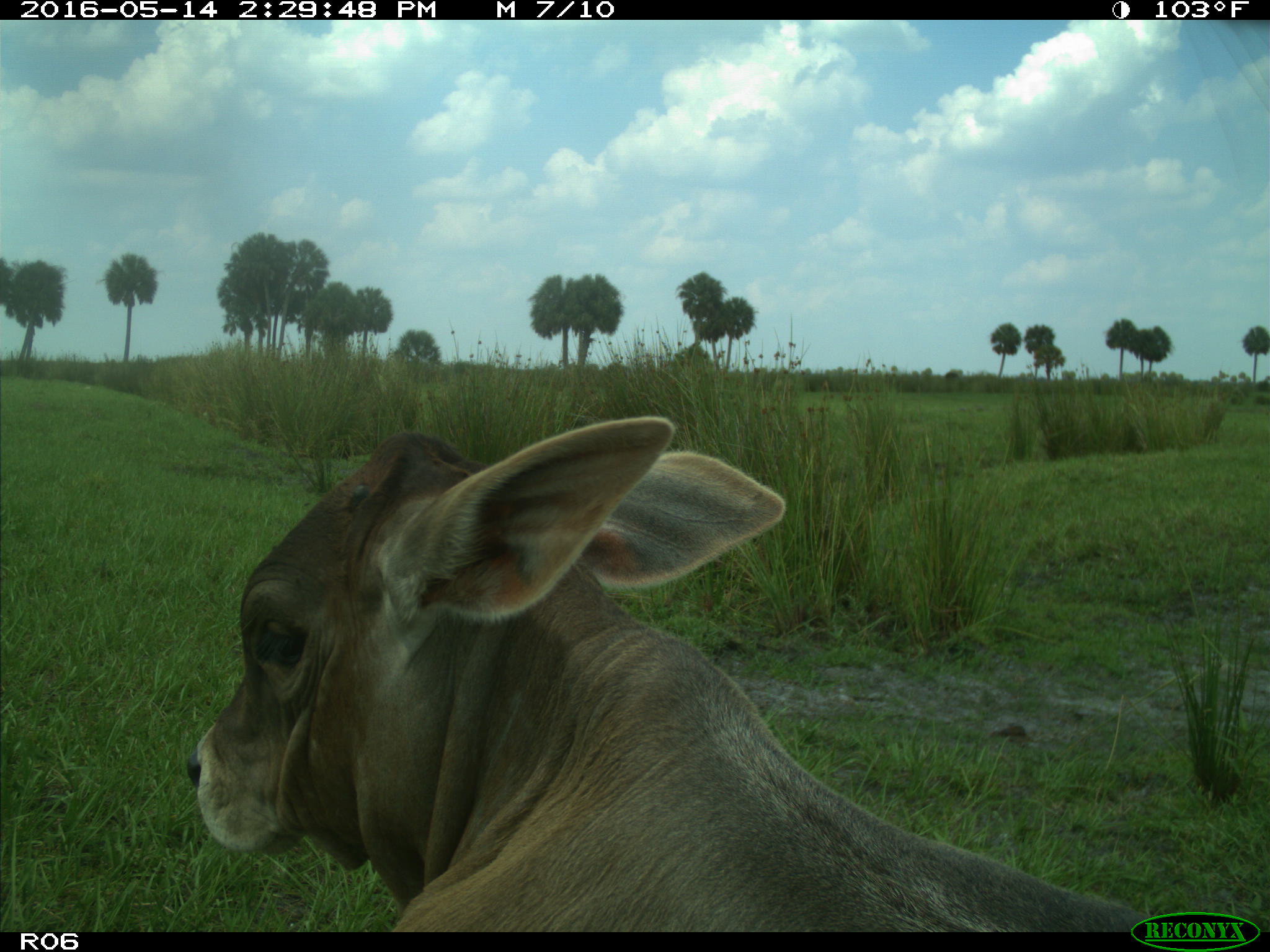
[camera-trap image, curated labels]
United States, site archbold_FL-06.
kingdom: Animalia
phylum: Chordata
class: Mammalia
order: Artiodactyla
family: Bovidae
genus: Bos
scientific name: Bos taurus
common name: domestic cow